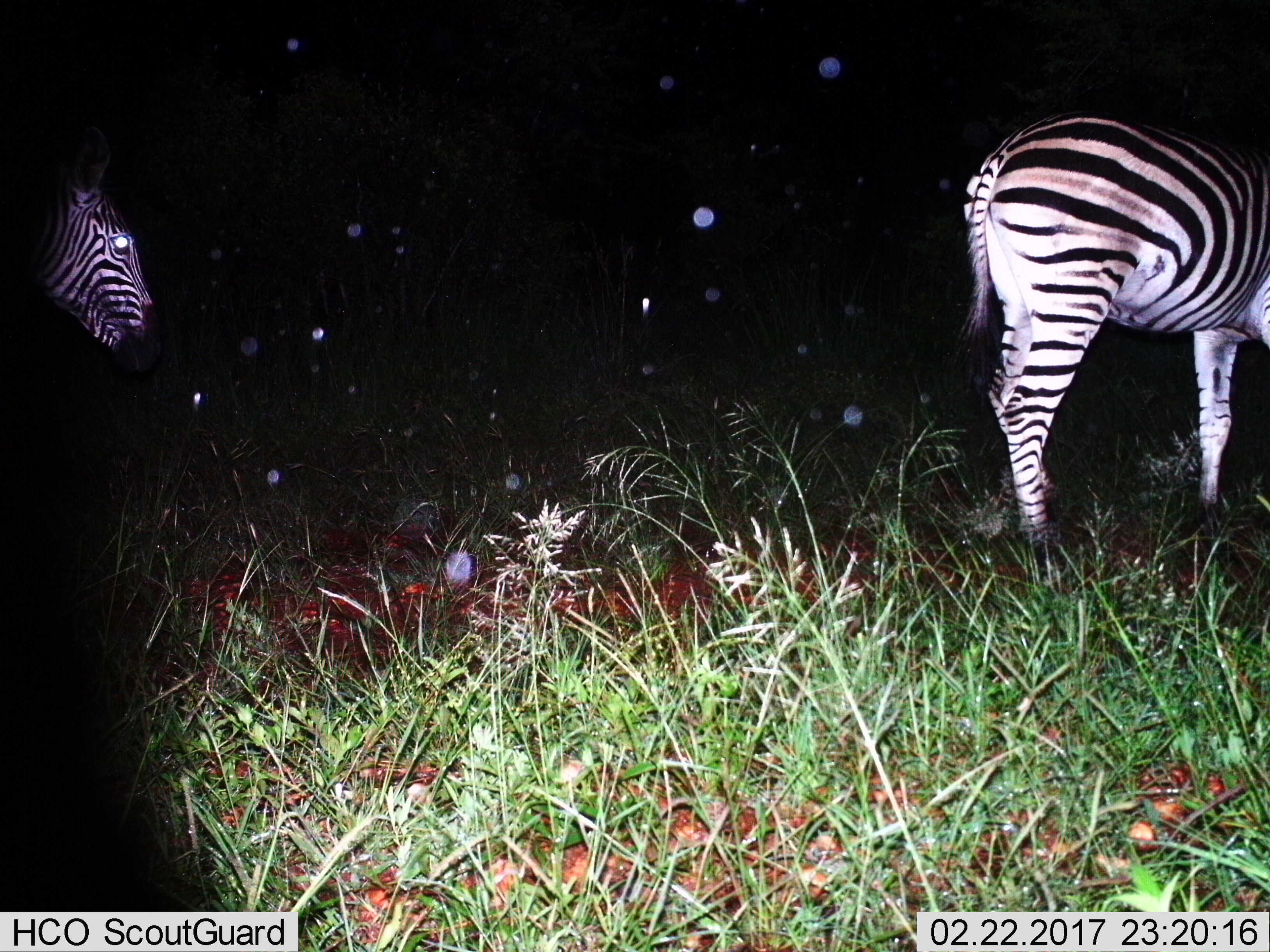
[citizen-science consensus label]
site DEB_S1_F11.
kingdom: Animalia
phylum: Chordata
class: Mammalia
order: Perissodactyla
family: Equidae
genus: Equus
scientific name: Equus quagga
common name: plains zebra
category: zebraplains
Zebraplains (plains zebra) (Equus quagga), count 2. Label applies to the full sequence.